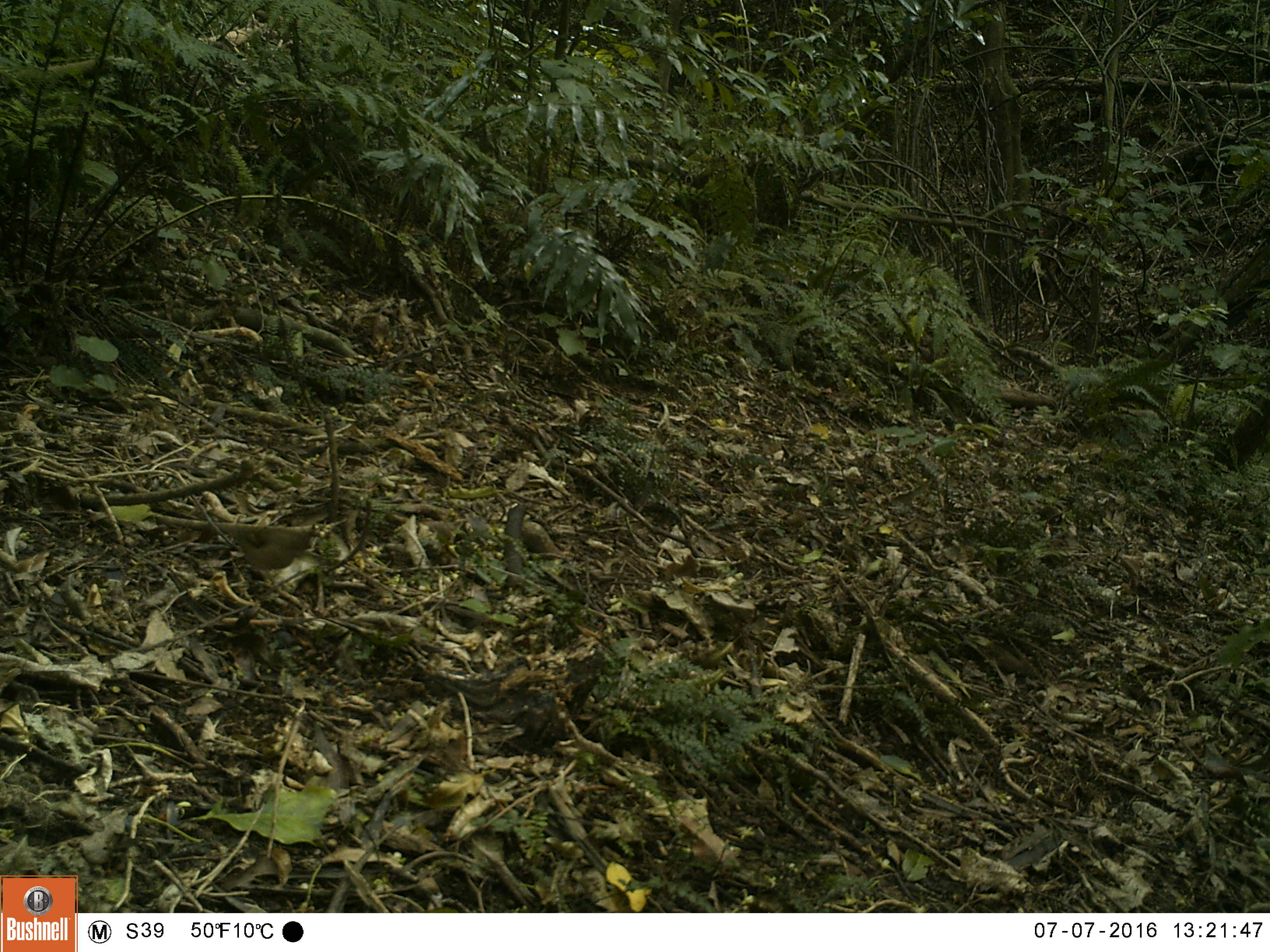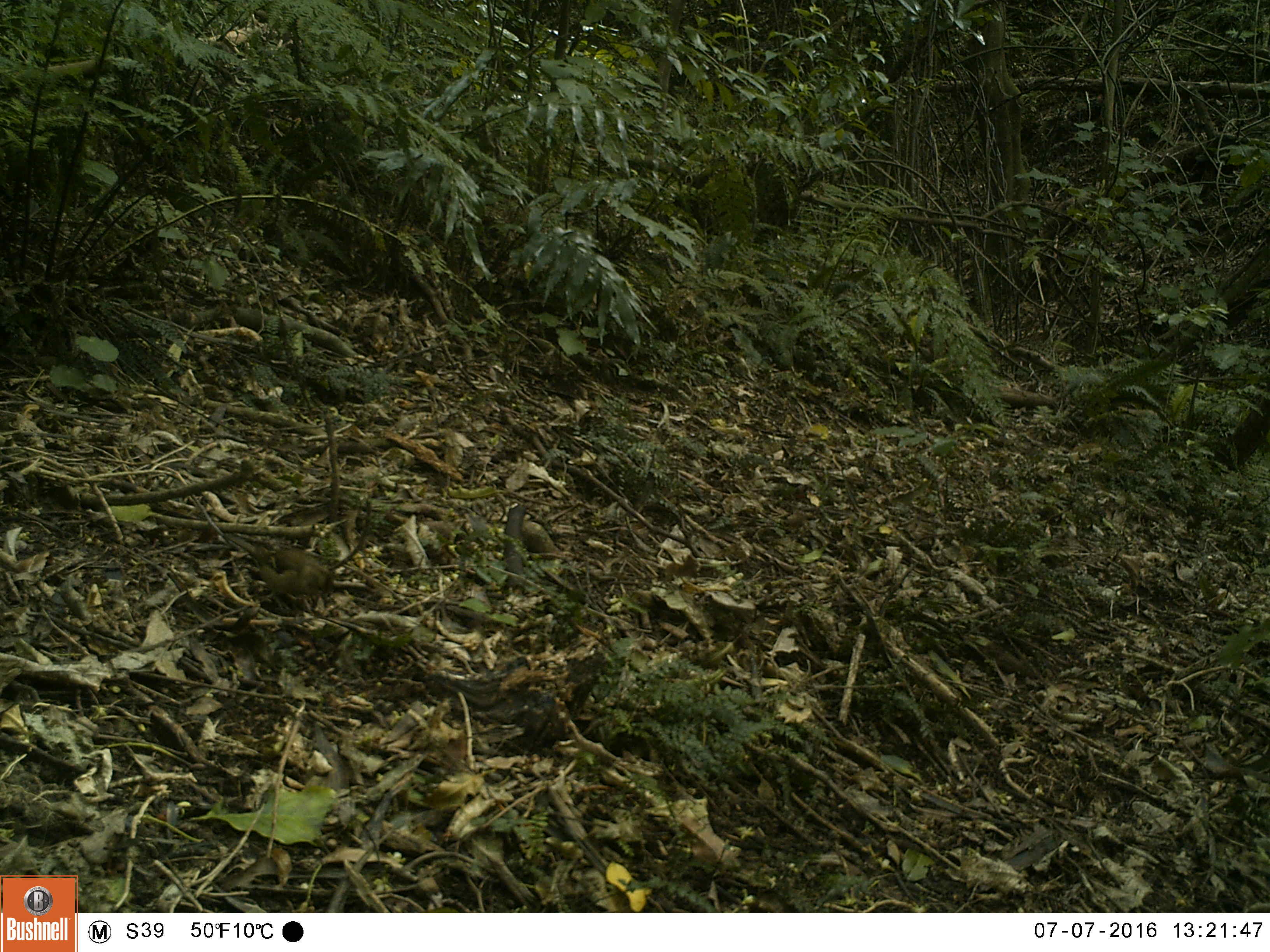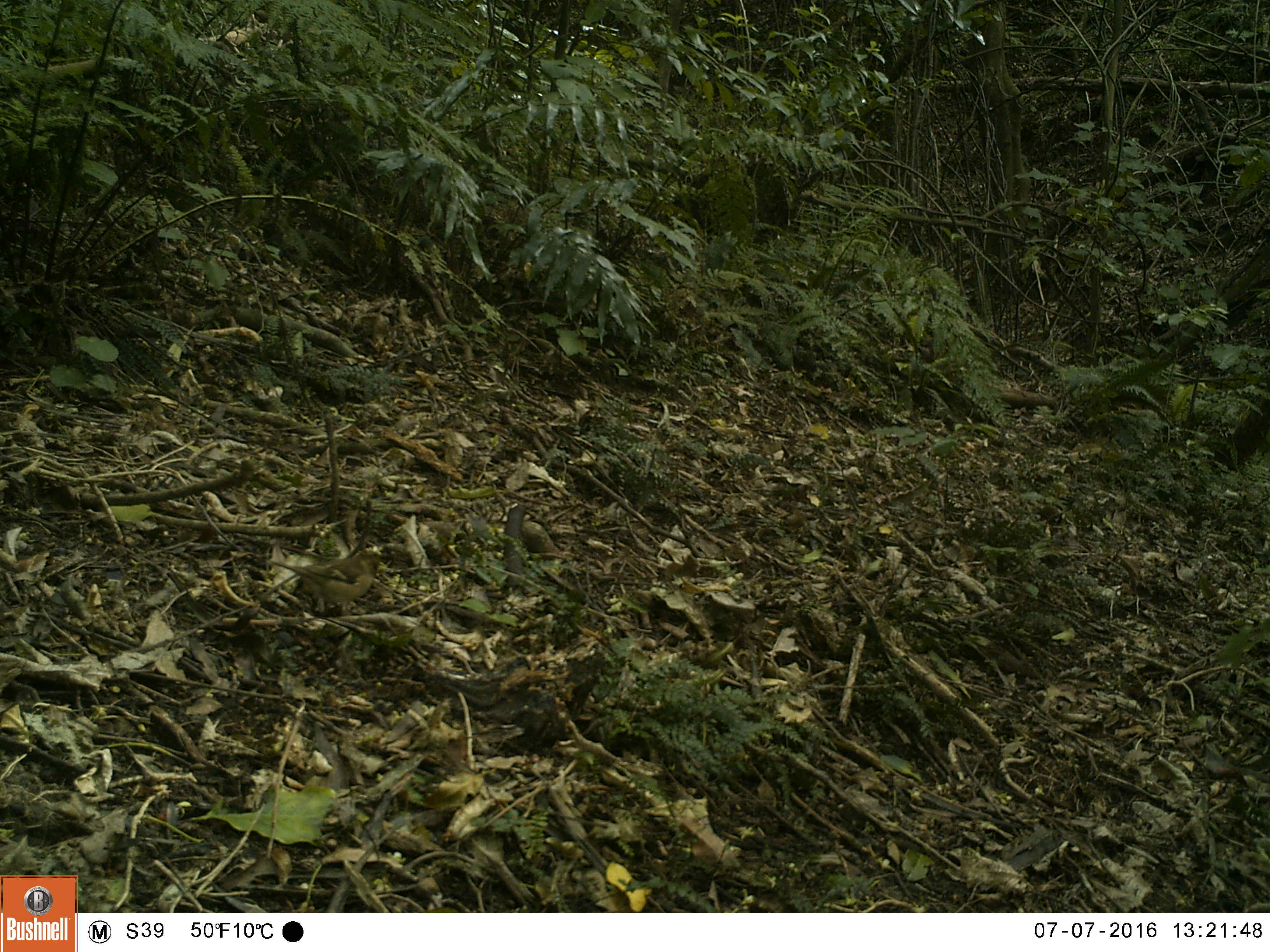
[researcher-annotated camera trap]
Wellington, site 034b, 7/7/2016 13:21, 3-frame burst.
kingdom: Animalia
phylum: Chordata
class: Aves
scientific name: Aves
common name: bird